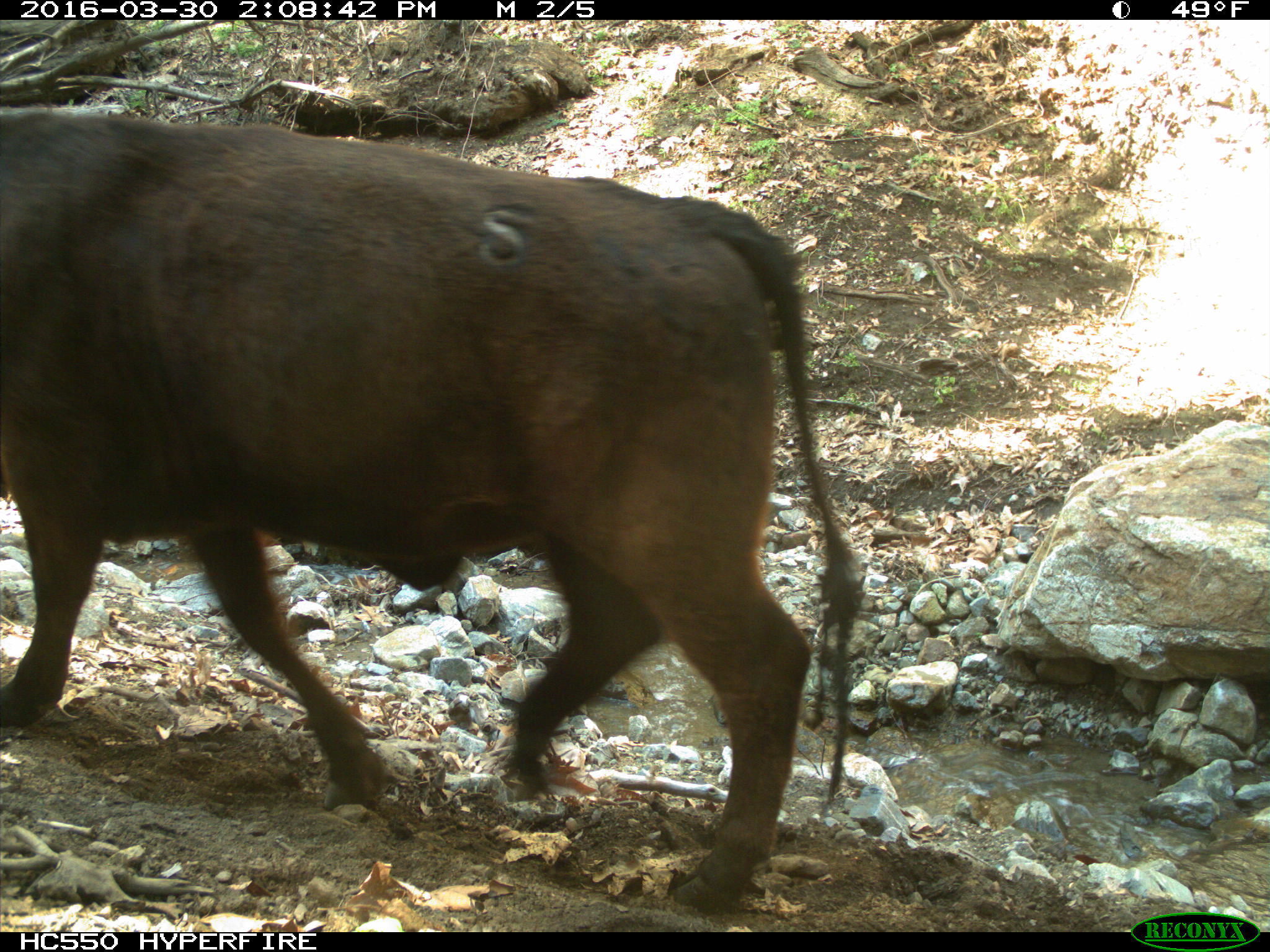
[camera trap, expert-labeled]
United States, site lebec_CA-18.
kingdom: Animalia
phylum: Chordata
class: Mammalia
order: Artiodactyla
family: Bovidae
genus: Bos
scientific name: Bos taurus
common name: domestic cow